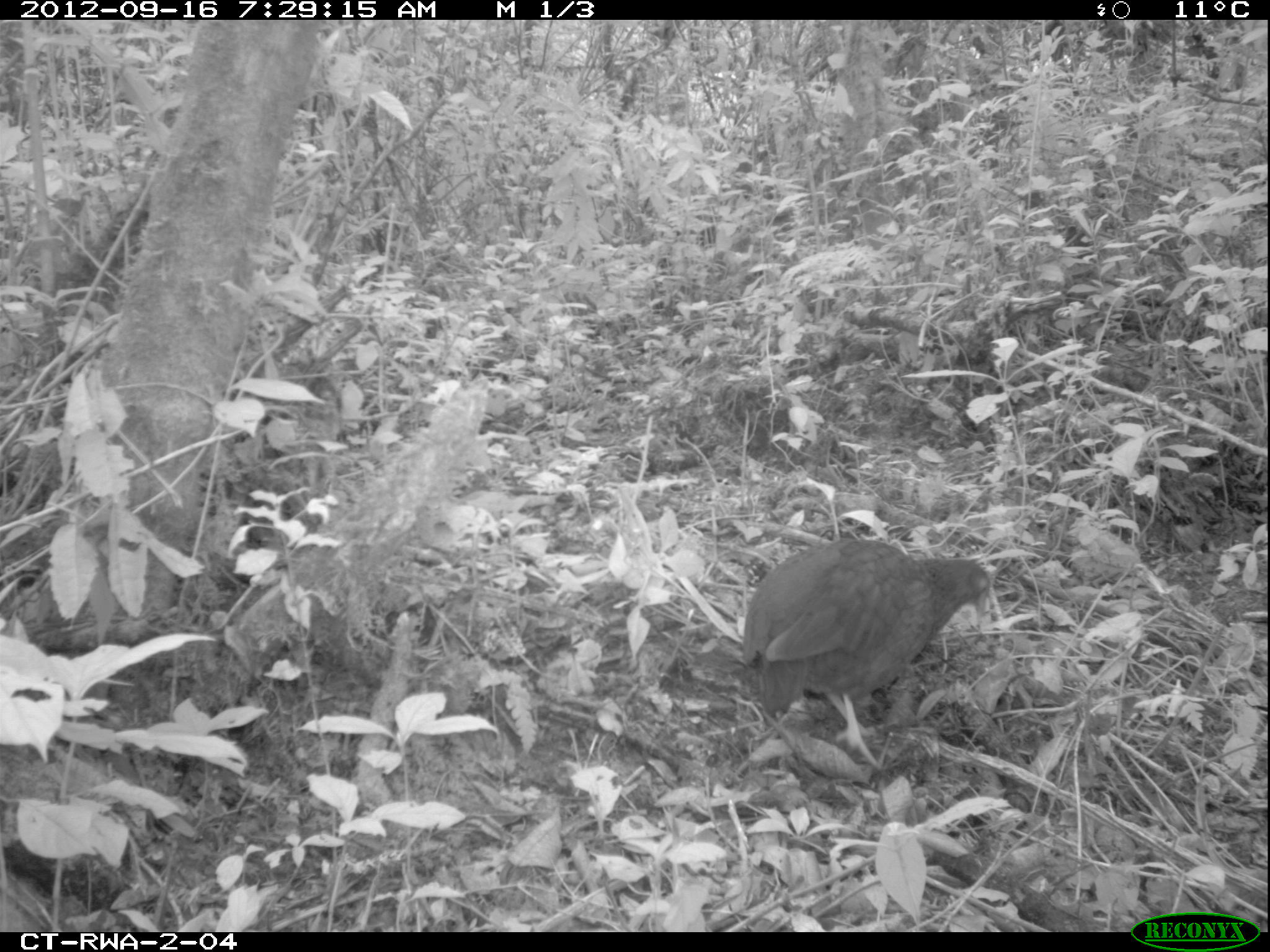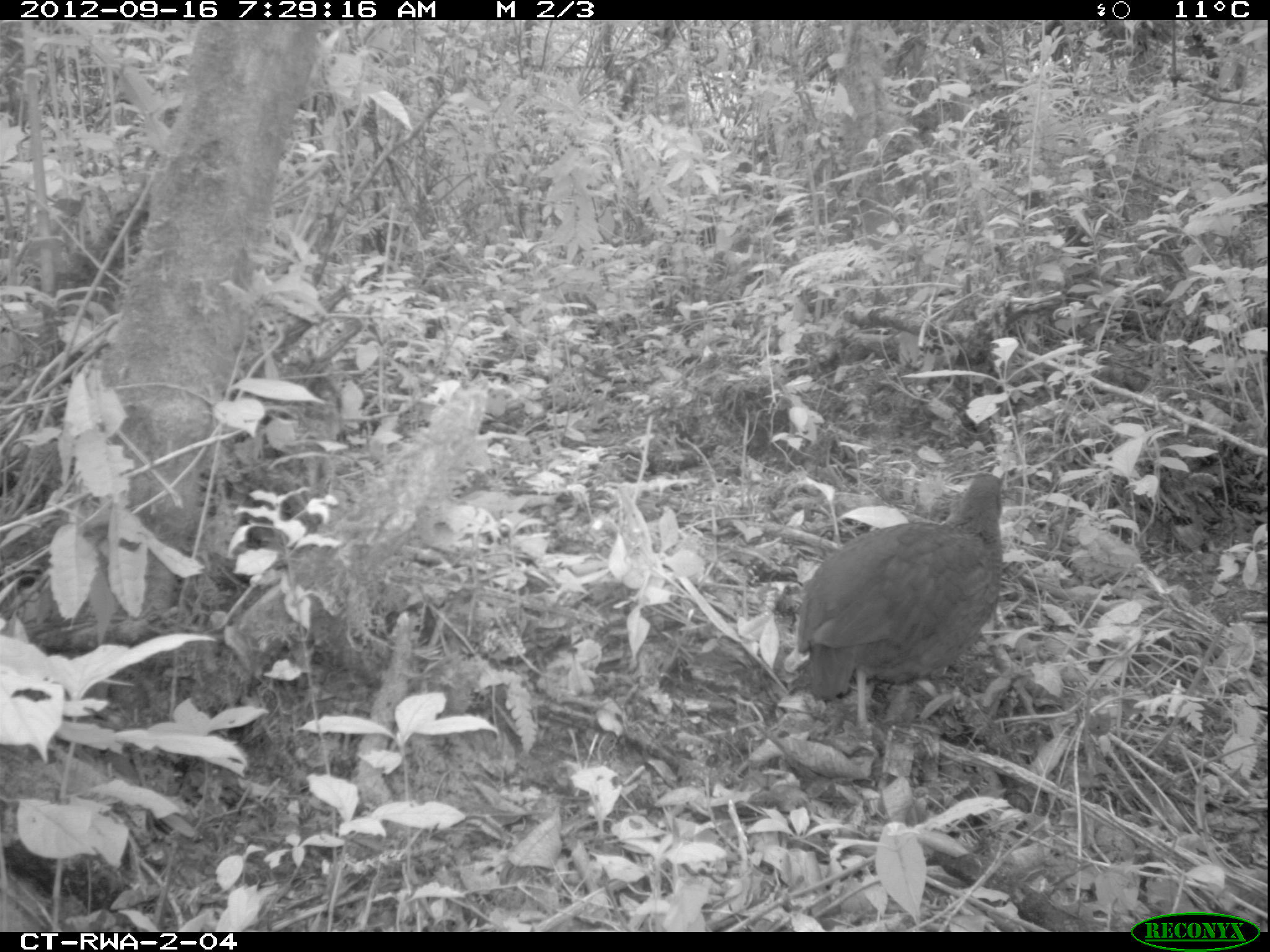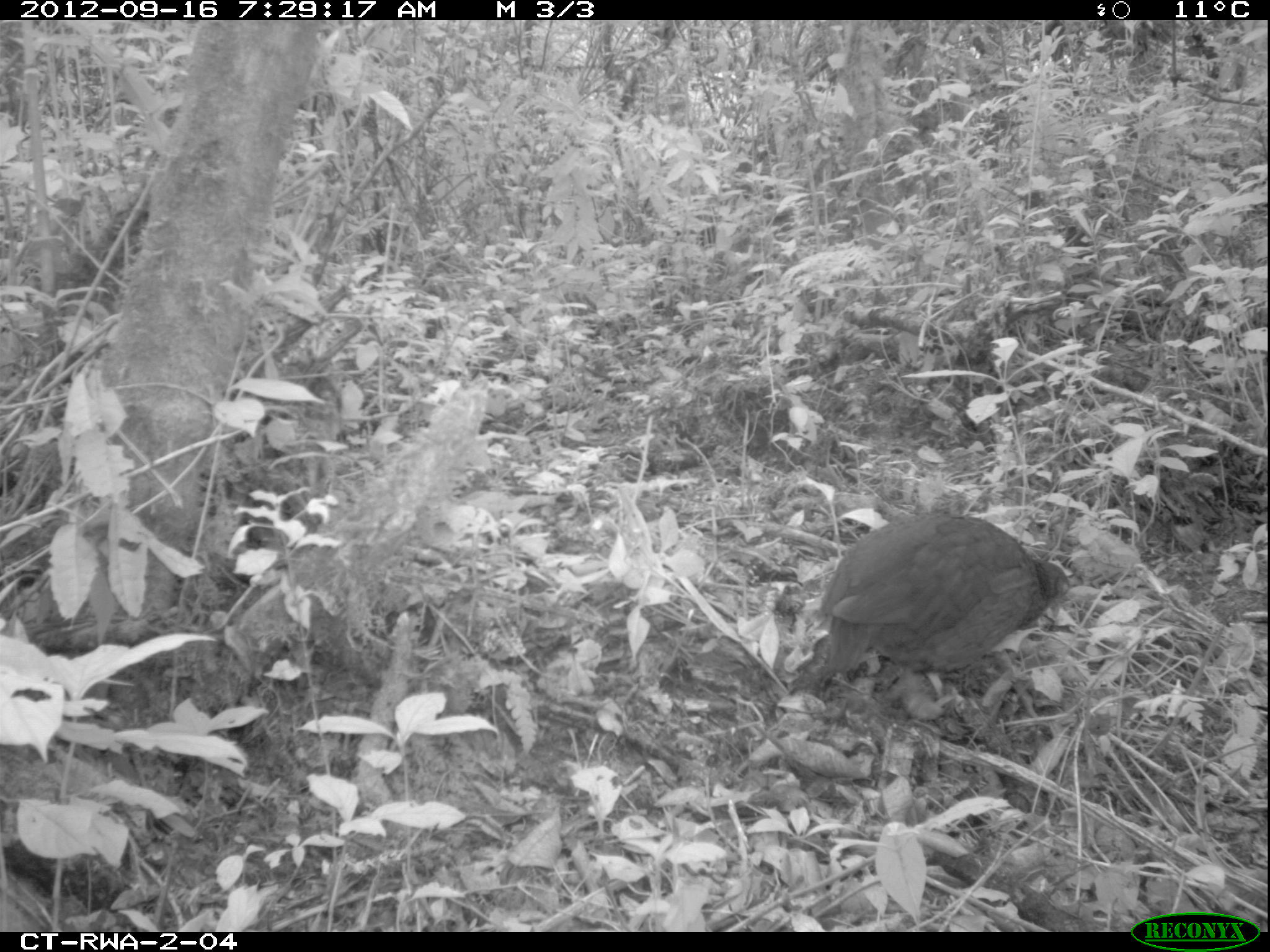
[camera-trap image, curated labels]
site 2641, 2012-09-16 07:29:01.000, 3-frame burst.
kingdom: Animalia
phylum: Chordata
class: Aves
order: Galliformes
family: Phasianidae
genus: Pternistis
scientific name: Pternistis nobilis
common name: handsome francolin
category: francolinus nobilis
Francolinus nobilis (handsome francolin) (Pternistis nobilis), count 1.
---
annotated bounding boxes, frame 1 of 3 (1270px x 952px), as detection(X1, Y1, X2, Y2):
francolinus nobilis: detection(742, 538, 989, 766)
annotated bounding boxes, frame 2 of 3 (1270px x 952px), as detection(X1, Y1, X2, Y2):
francolinus nobilis: detection(797, 472, 1006, 731)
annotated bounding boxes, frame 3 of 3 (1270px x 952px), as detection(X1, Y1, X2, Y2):
francolinus nobilis: detection(816, 511, 1068, 673)